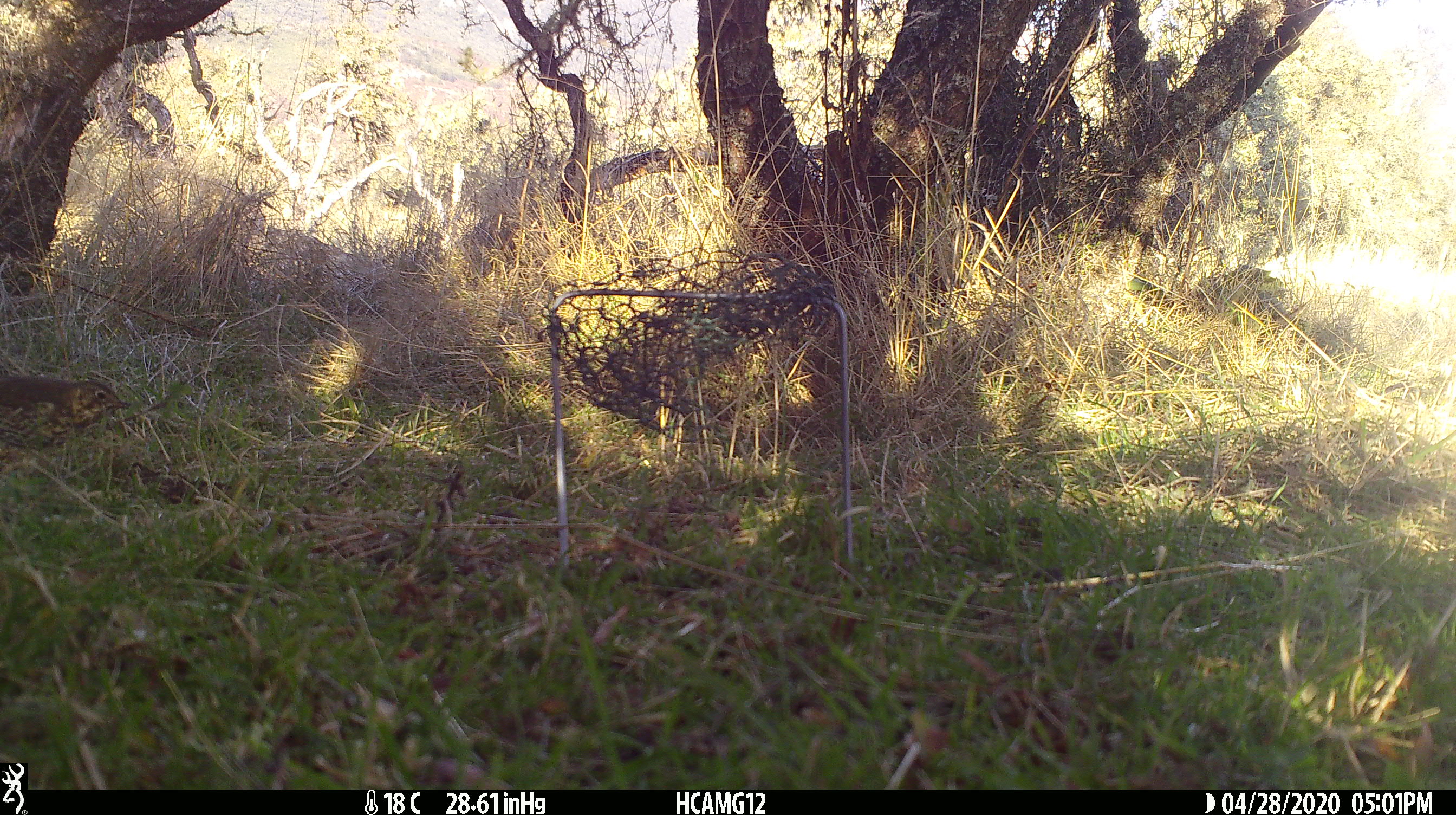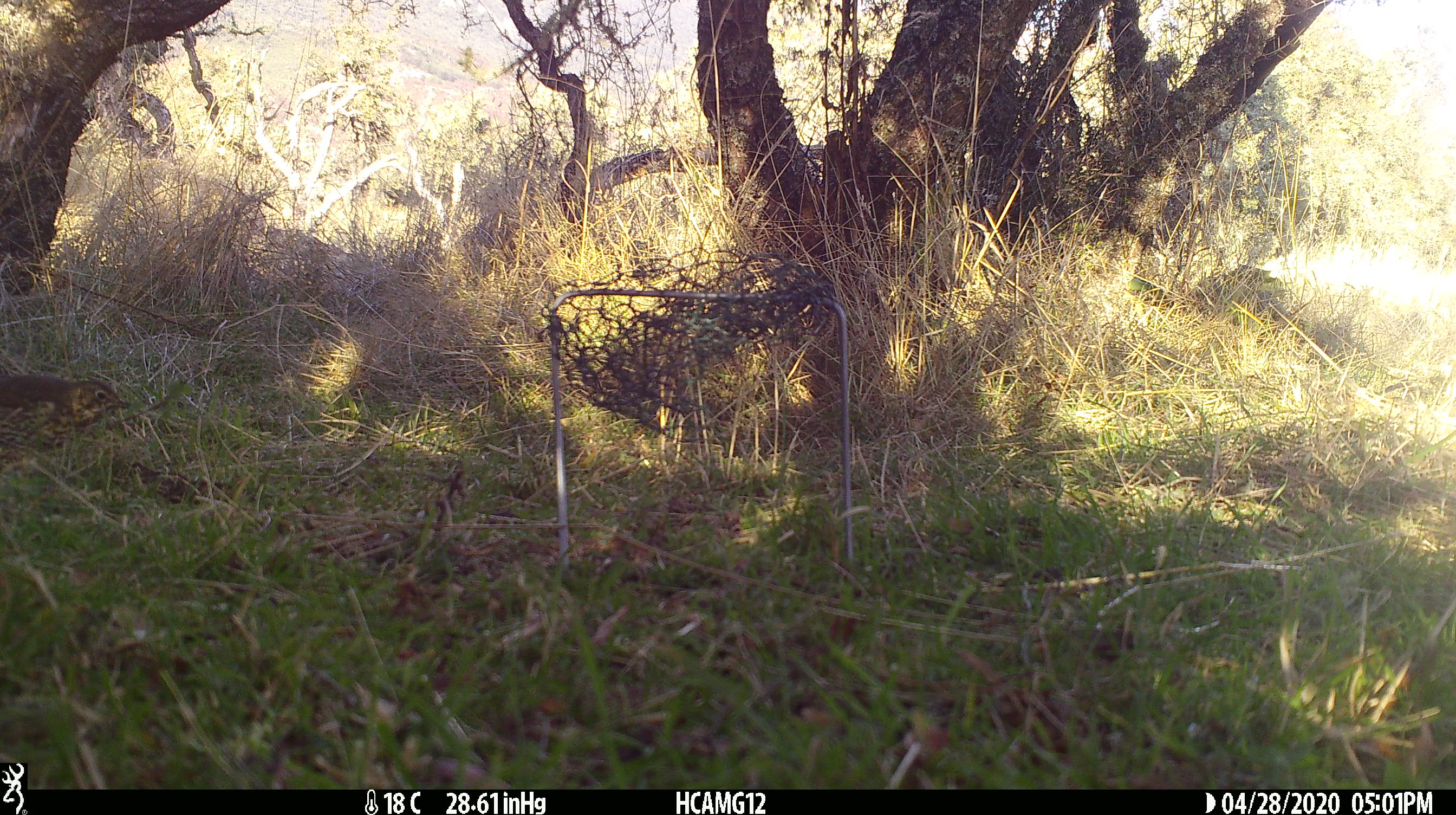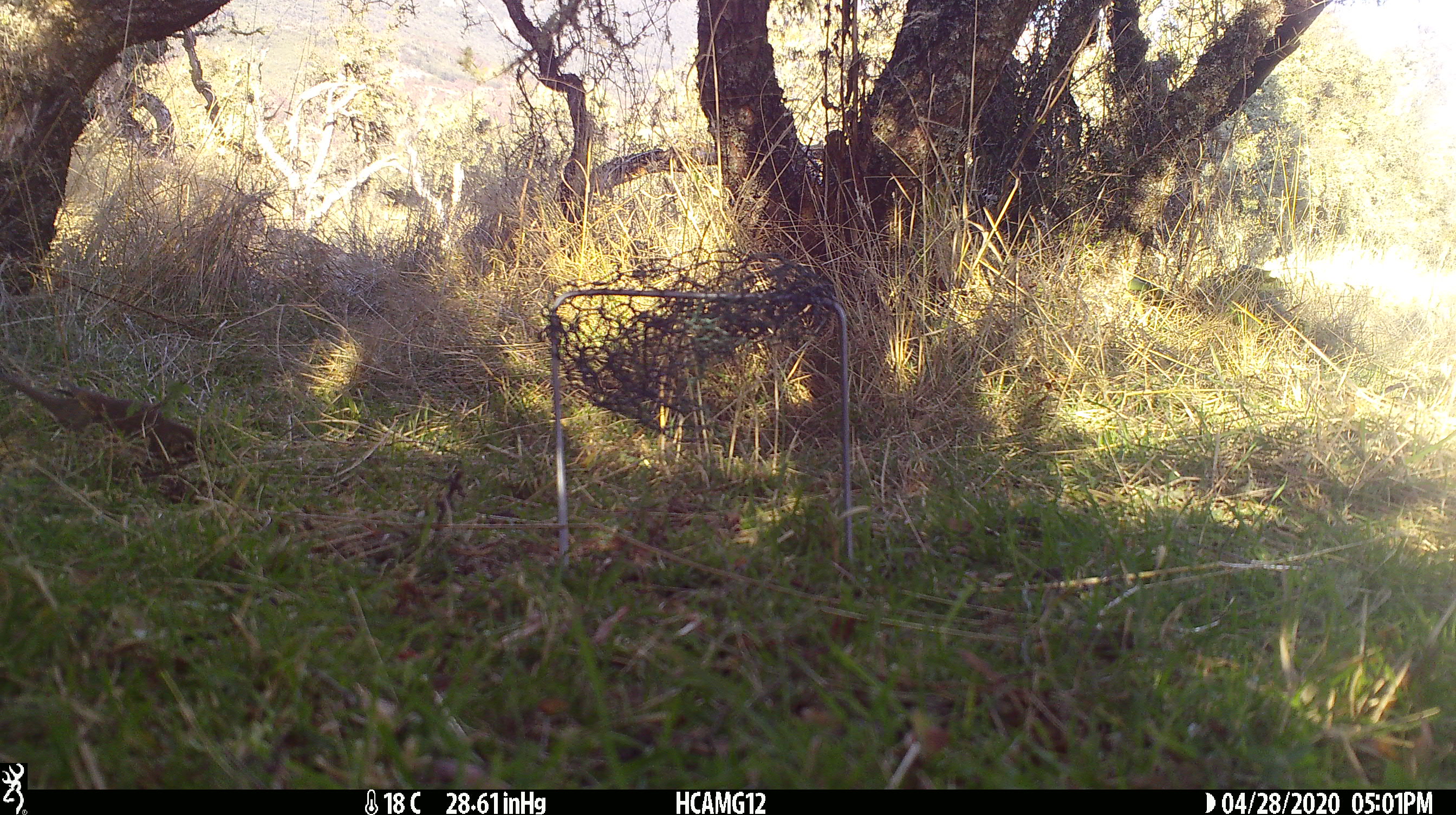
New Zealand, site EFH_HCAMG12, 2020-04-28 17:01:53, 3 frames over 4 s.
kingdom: Animalia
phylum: Chordata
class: Aves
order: Passeriformes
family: Turdidae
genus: Turdus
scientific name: Turdus philomelos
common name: song thrush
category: thrush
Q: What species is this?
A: Thrush (song thrush) (Turdus philomelos).